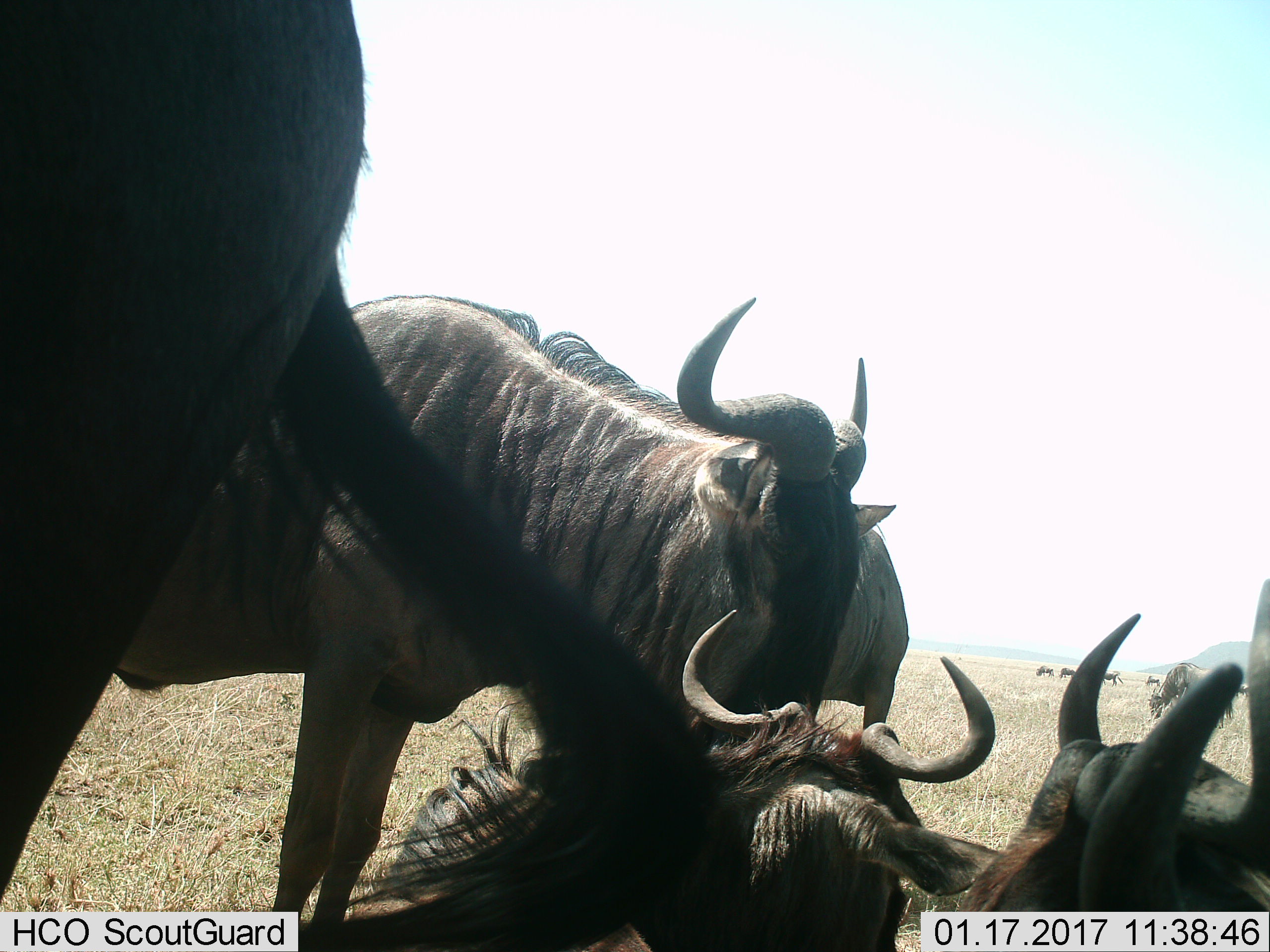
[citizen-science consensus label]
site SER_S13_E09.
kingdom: Animalia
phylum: Chordata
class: Mammalia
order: Artiodactyla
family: Bovidae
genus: Connochaetes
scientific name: Connochaetes taurinus taurinus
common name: blue wildebeest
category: wildebeestblue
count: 11-50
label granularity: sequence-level